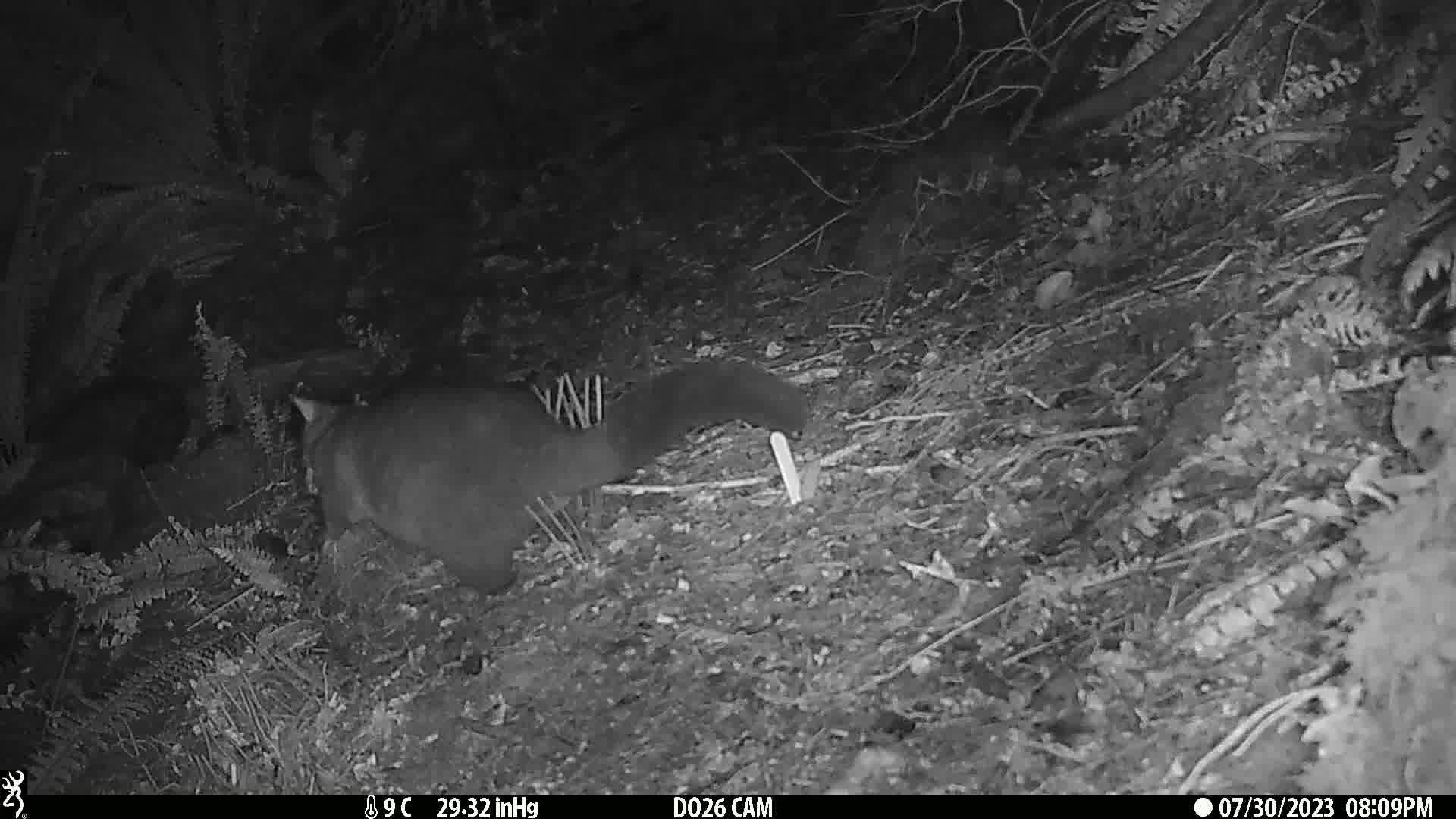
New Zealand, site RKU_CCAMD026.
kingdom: Animalia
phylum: Chordata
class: Mammalia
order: Diprotodontia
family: Phalangeridae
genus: Trichosurus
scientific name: Trichosurus vulpecula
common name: common brushtail possum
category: possum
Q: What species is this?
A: Possum (common brushtail possum) (Trichosurus vulpecula).